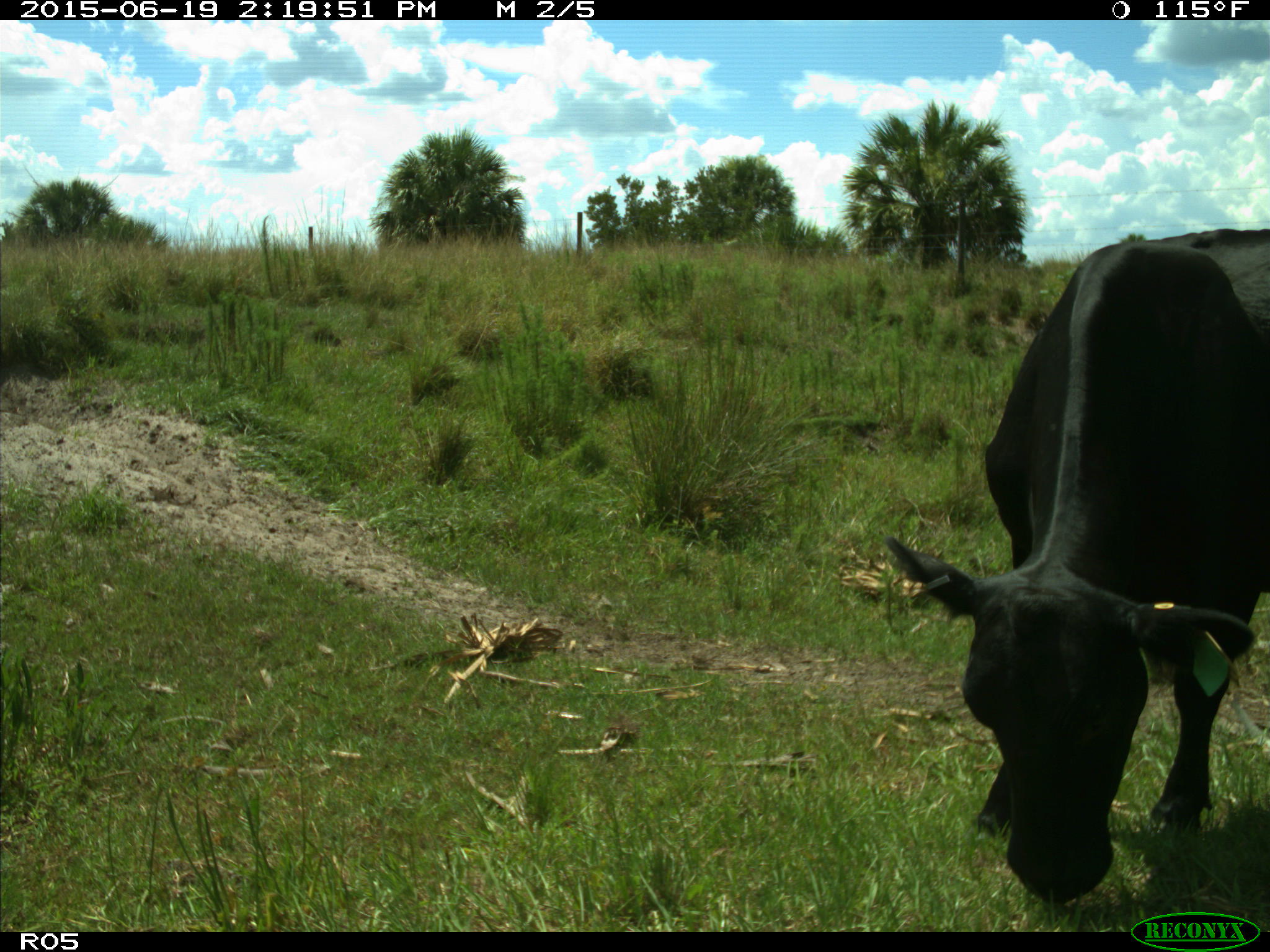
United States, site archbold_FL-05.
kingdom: Animalia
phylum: Chordata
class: Mammalia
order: Artiodactyla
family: Bovidae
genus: Bos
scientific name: Bos taurus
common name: domestic cow